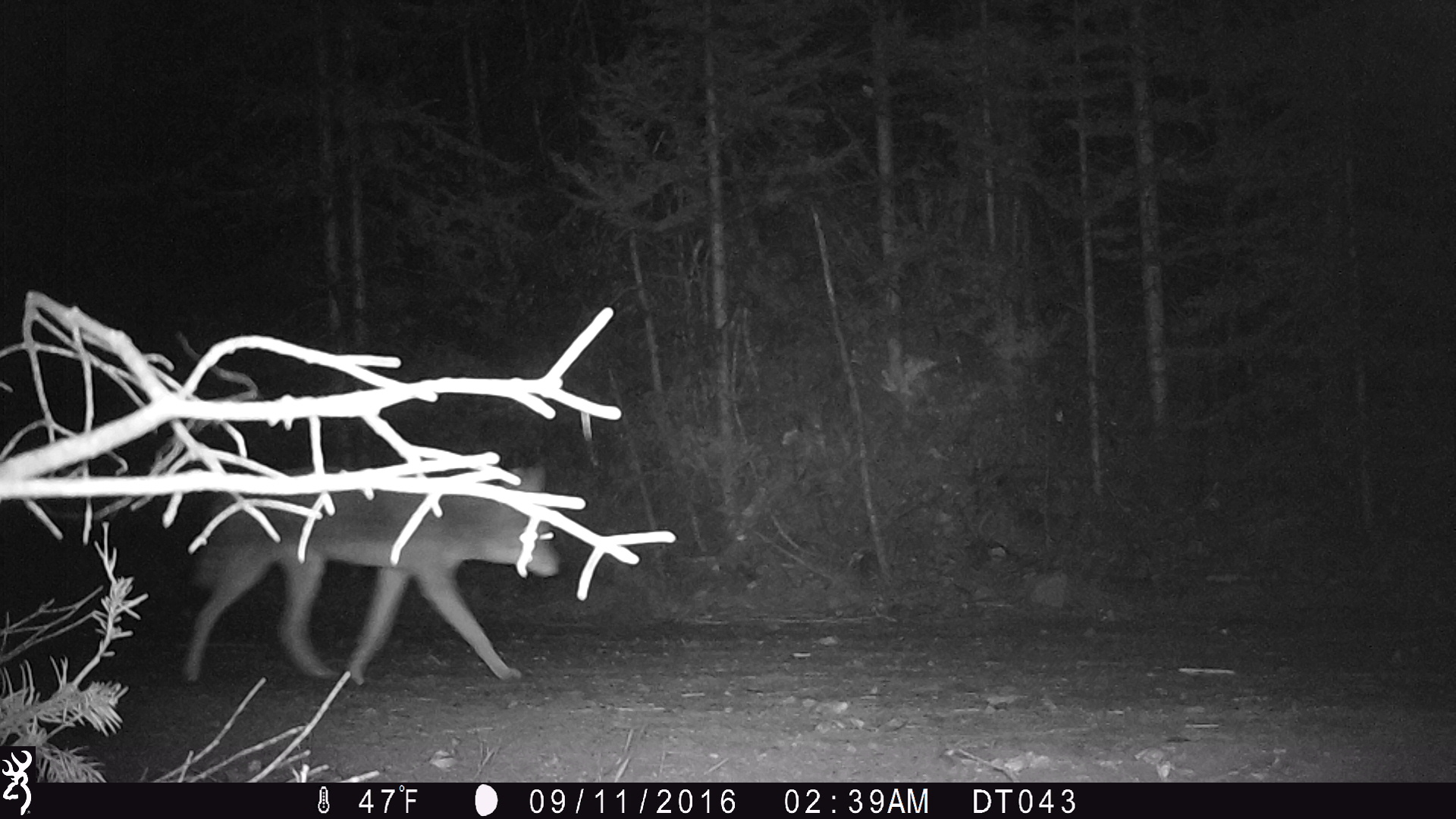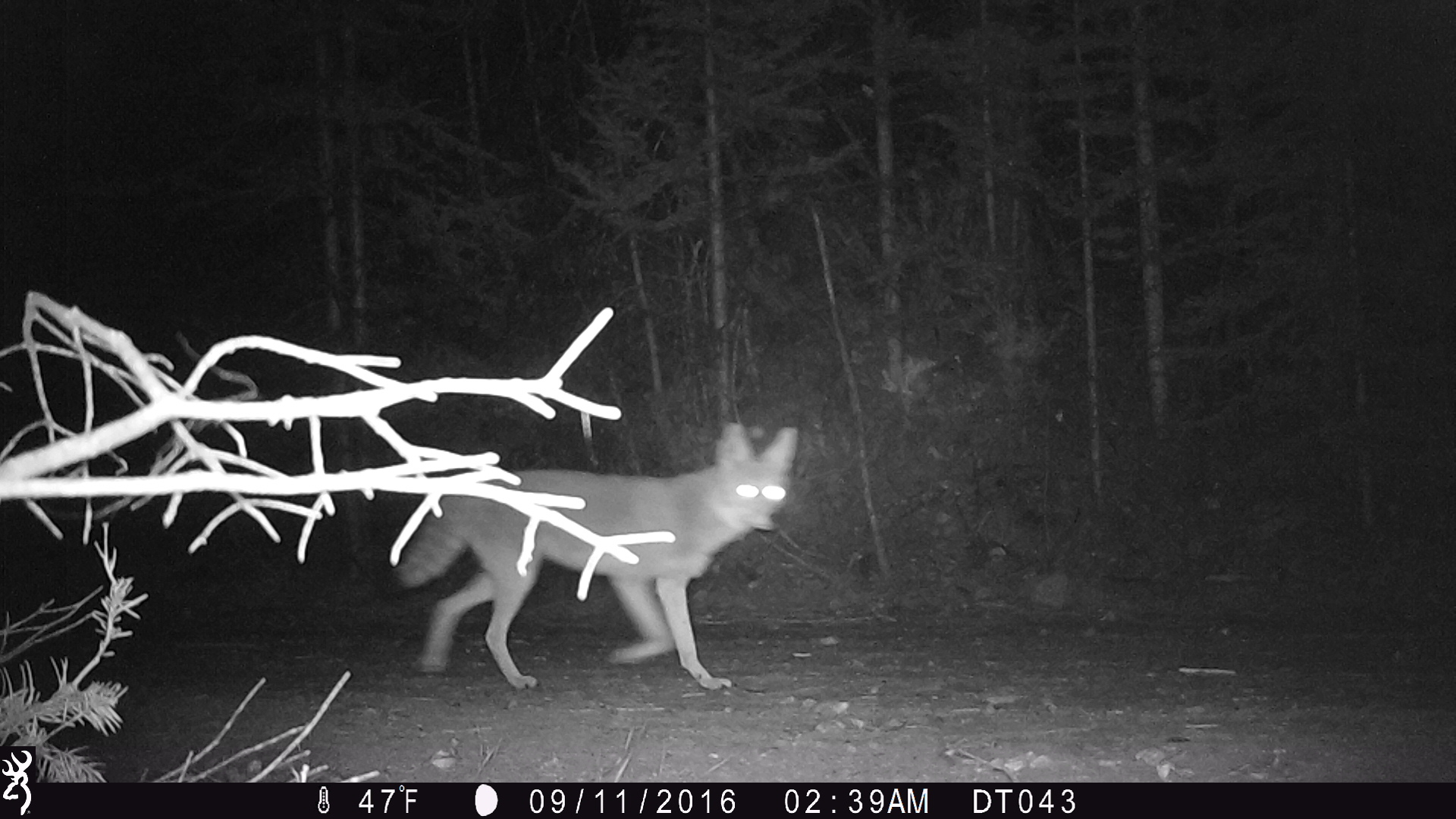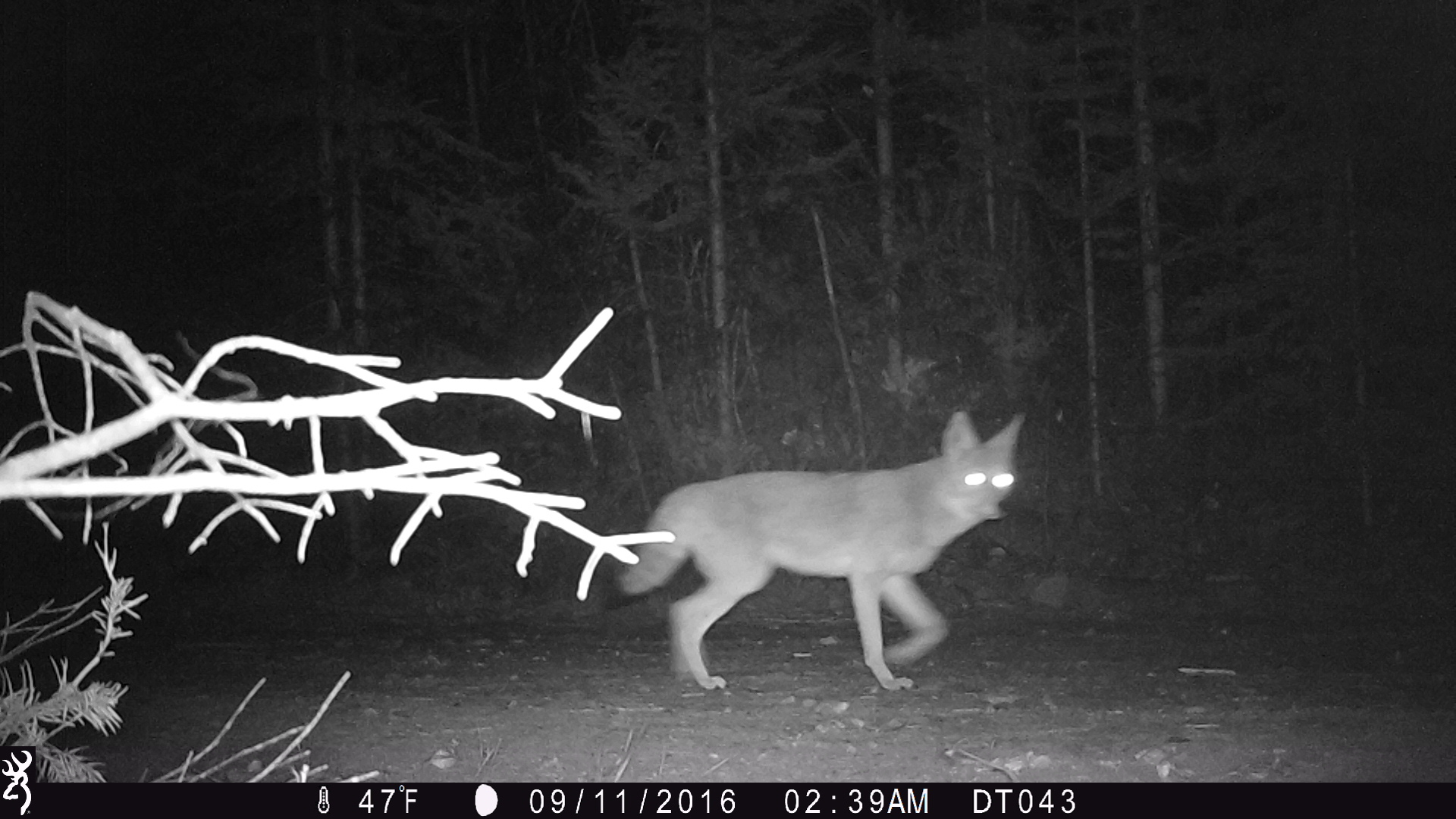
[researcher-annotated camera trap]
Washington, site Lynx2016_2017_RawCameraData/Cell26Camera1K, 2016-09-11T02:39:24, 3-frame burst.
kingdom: Animalia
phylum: Chordata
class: Mammalia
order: Carnivora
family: Canidae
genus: Canis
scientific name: Canis latrans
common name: coyote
Canis latrans (coyote). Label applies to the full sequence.